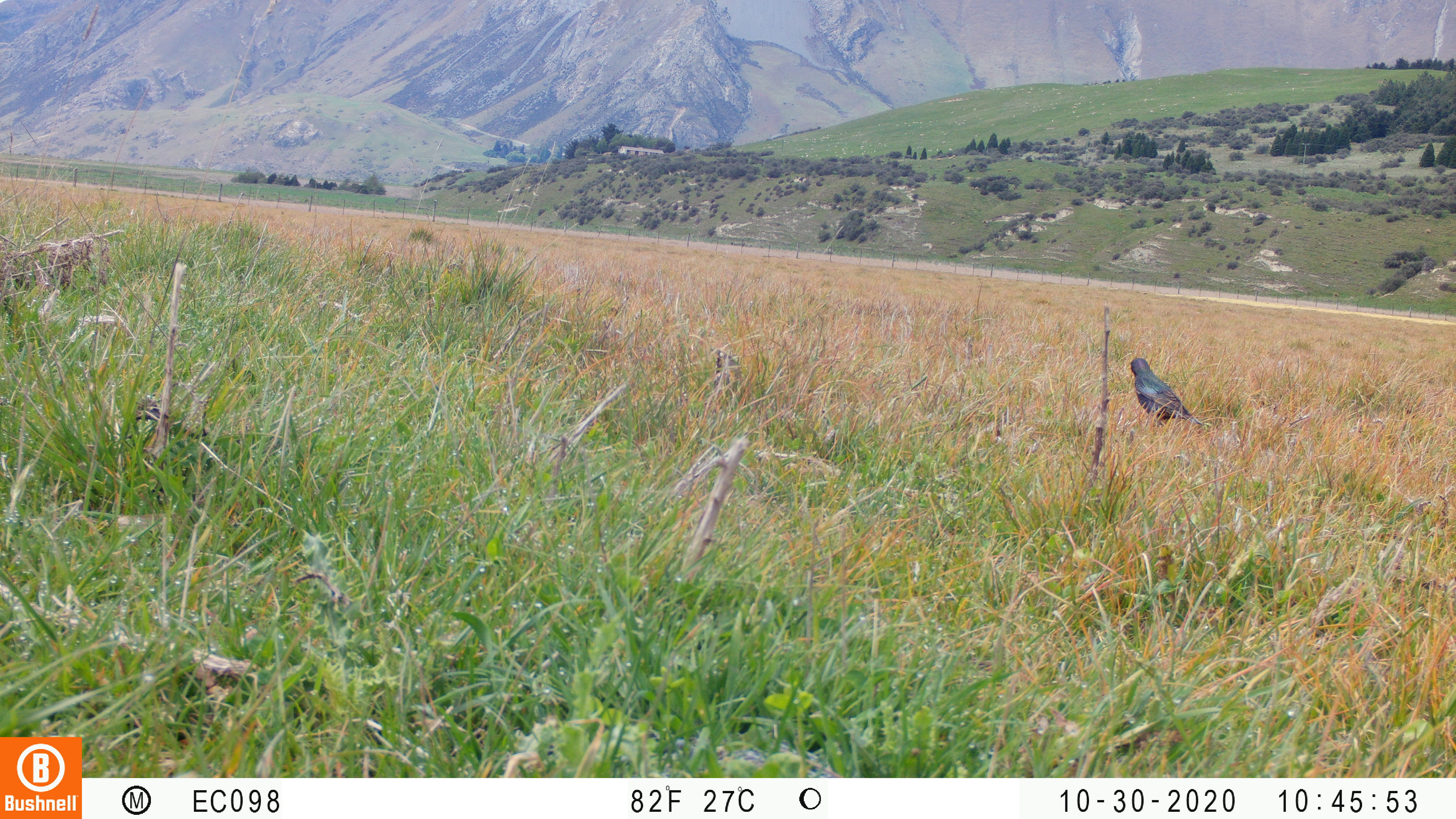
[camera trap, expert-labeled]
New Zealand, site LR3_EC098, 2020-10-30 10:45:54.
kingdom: Animalia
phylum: Chordata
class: Aves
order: Passeriformes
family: Sturnidae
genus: Sturnus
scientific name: Sturnus vulgaris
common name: european starling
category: starling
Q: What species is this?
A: Starling (european starling) (Sturnus vulgaris).